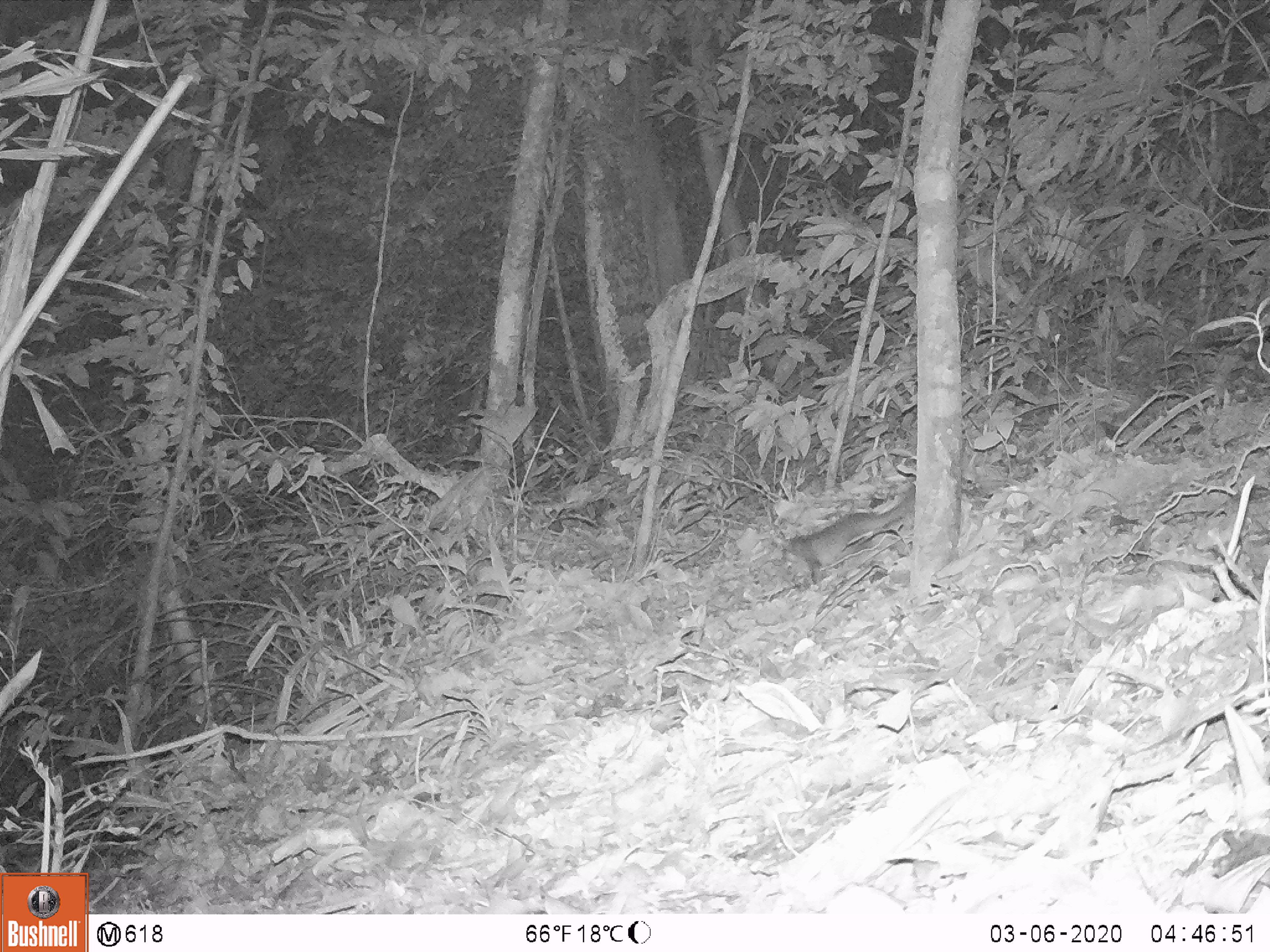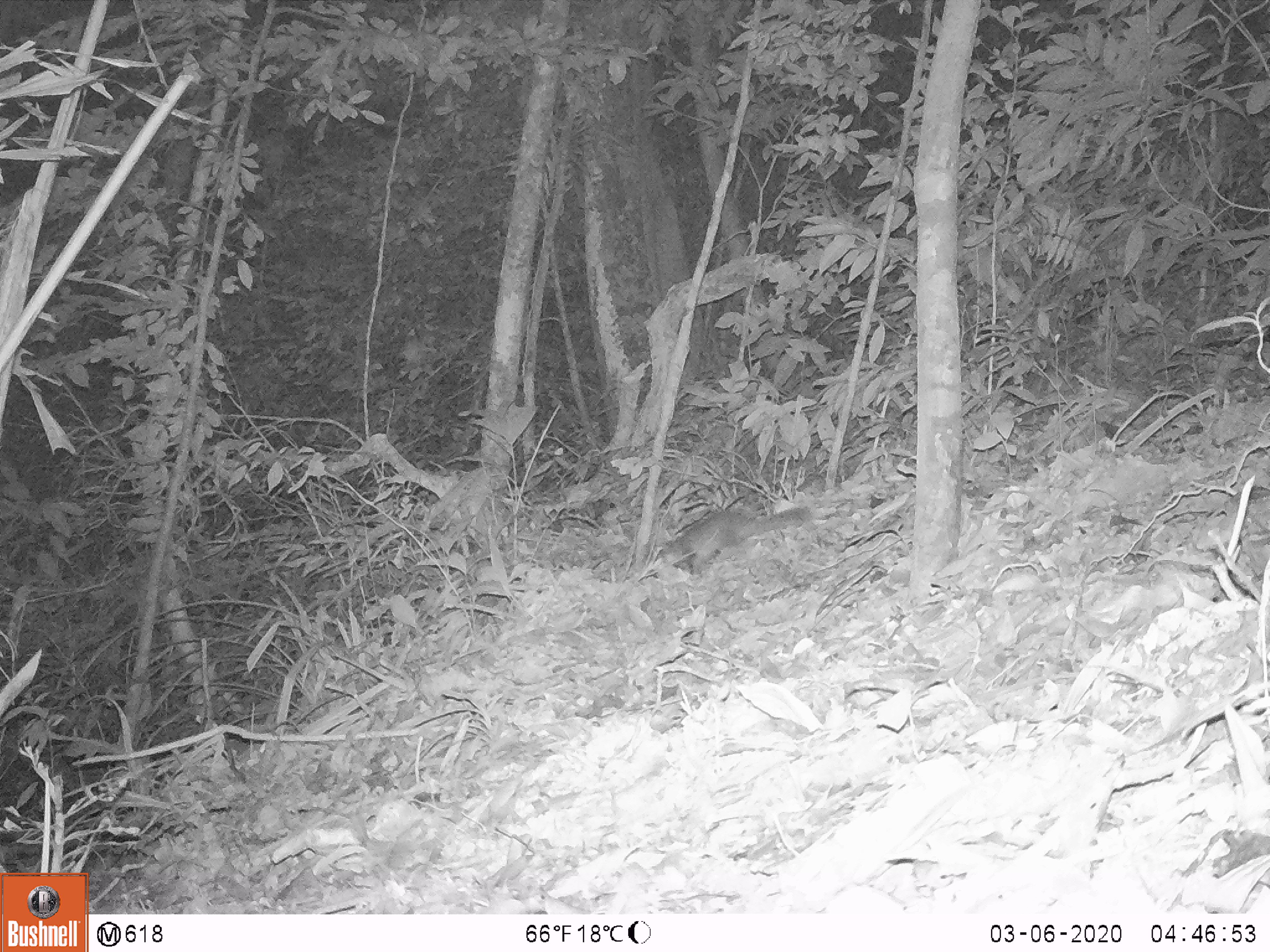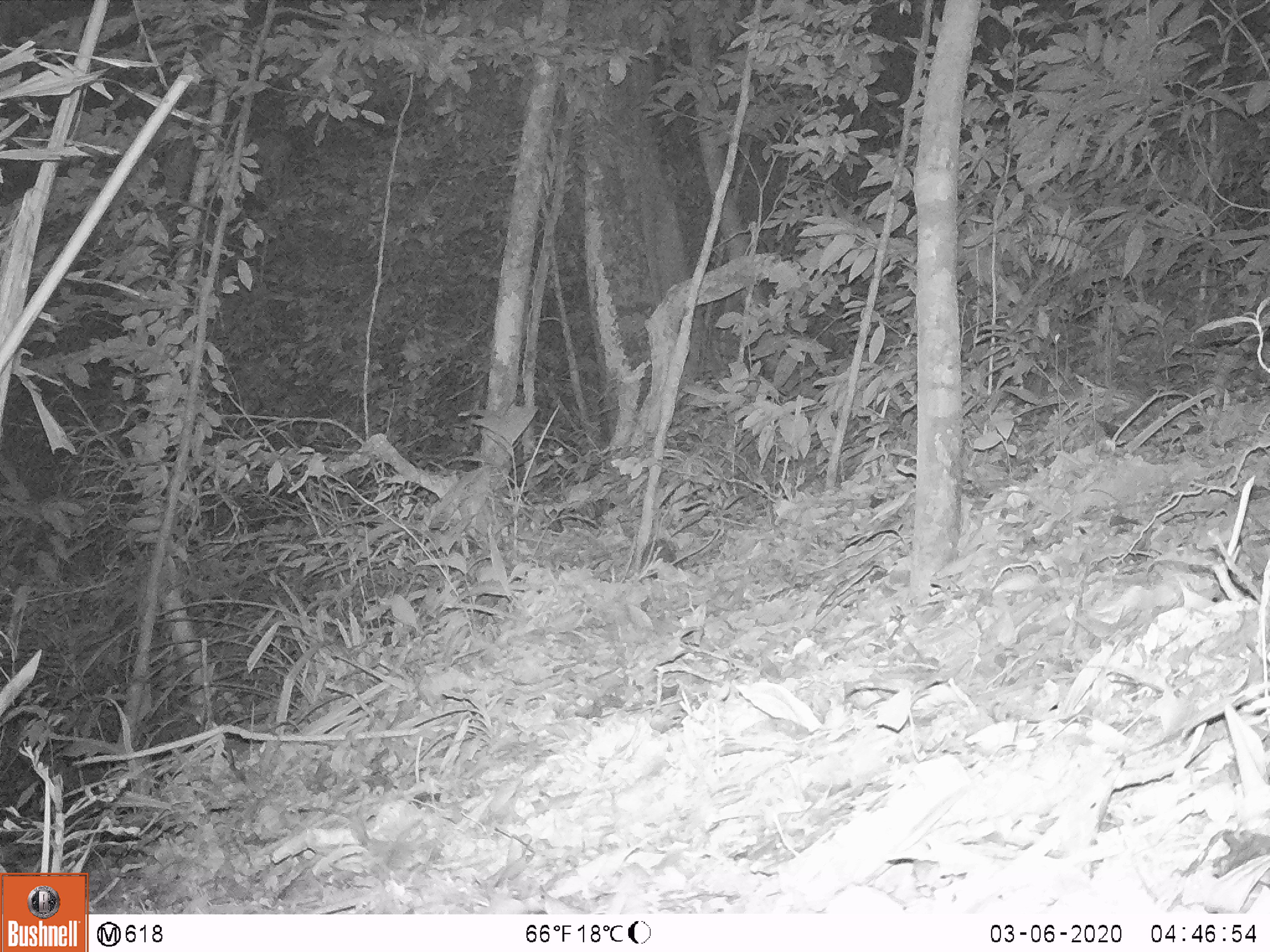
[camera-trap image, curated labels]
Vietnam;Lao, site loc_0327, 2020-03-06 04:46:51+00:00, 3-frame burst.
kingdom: Animalia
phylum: Chordata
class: Mammalia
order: Carnivora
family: Mustelidae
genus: Melogale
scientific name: Melogale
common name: ferret badger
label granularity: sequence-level